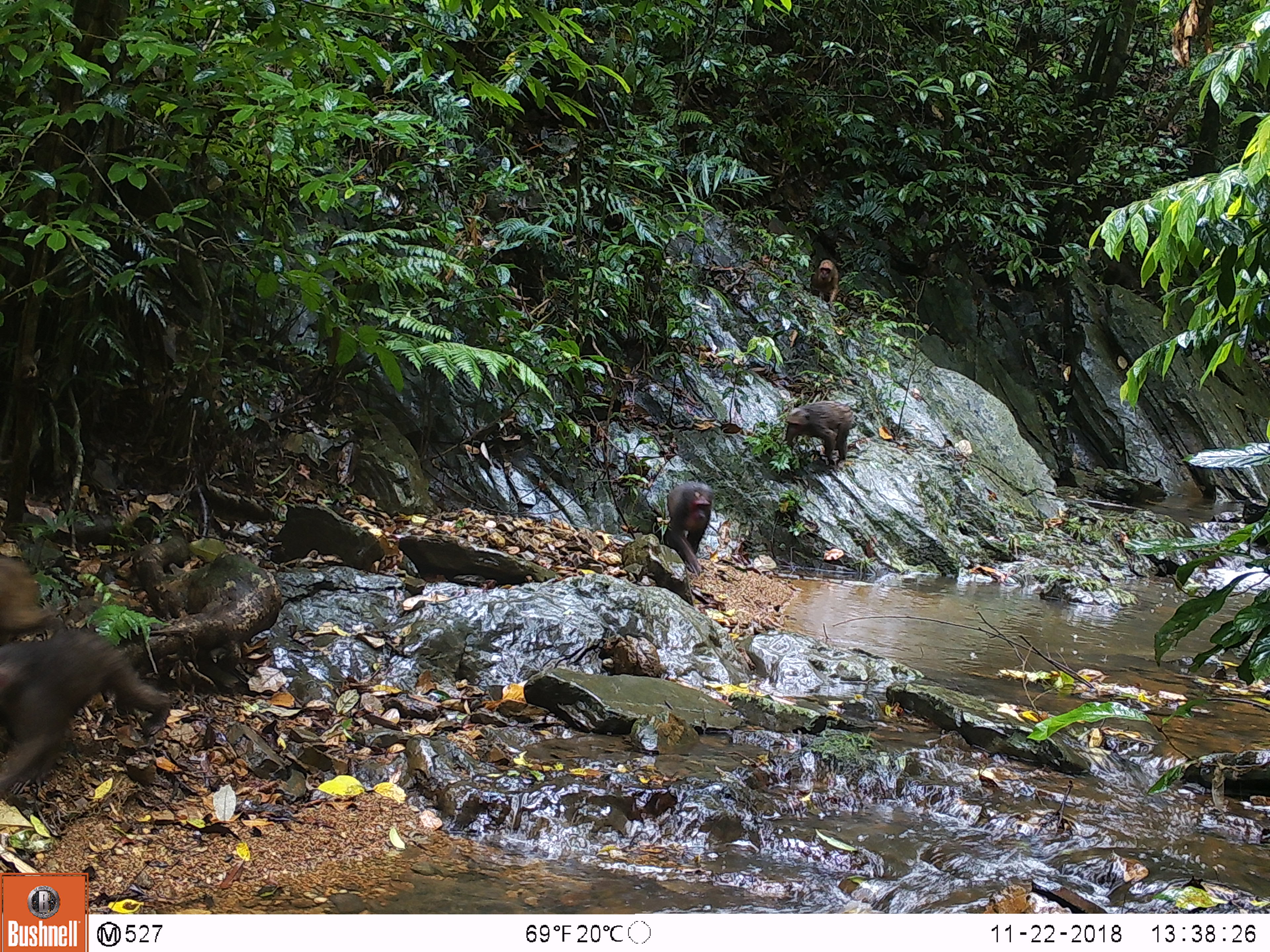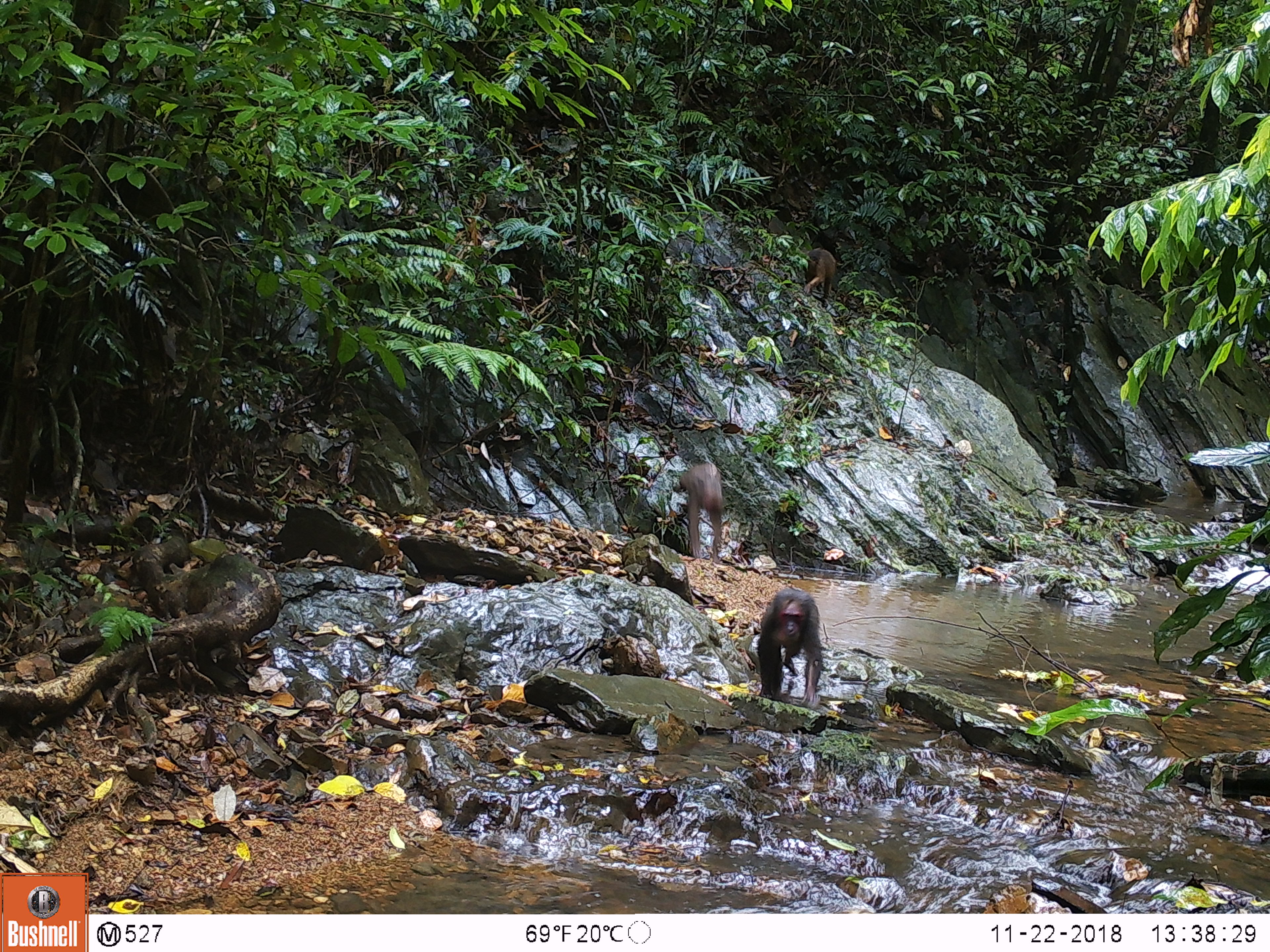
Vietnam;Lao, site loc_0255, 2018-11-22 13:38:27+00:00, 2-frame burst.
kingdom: Animalia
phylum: Chordata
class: Mammalia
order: Primates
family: Cercopithecidae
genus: Macaca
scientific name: Macaca arctoides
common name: stump-tailed macaque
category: stump tailed macaque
Stump tailed macaque (stump-tailed macaque) (Macaca arctoides). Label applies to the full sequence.